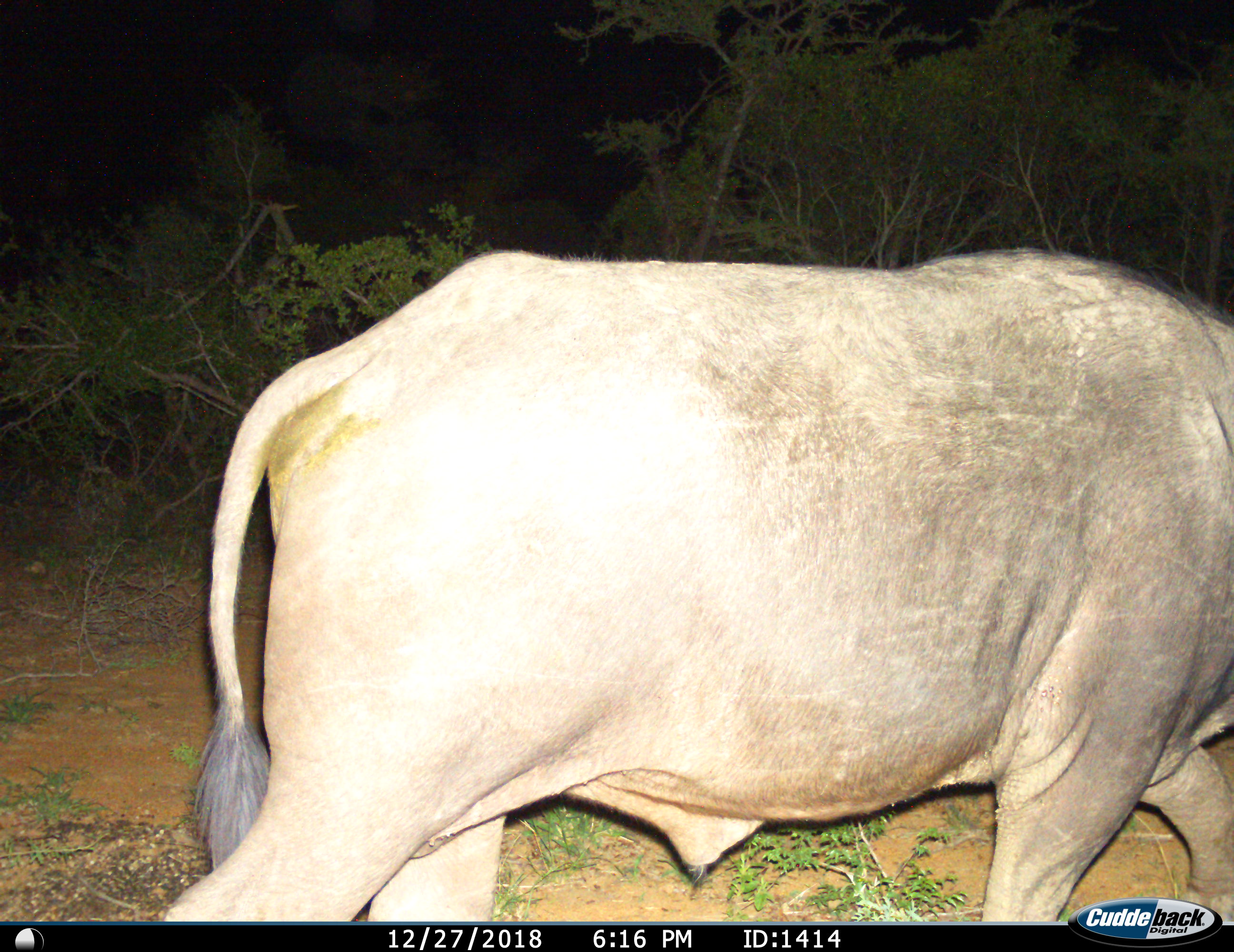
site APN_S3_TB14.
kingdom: Animalia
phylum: Chordata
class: Mammalia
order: Artiodactyla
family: Bovidae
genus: Syncerus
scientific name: Syncerus caffer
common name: african buffalo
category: buffalo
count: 1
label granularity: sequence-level